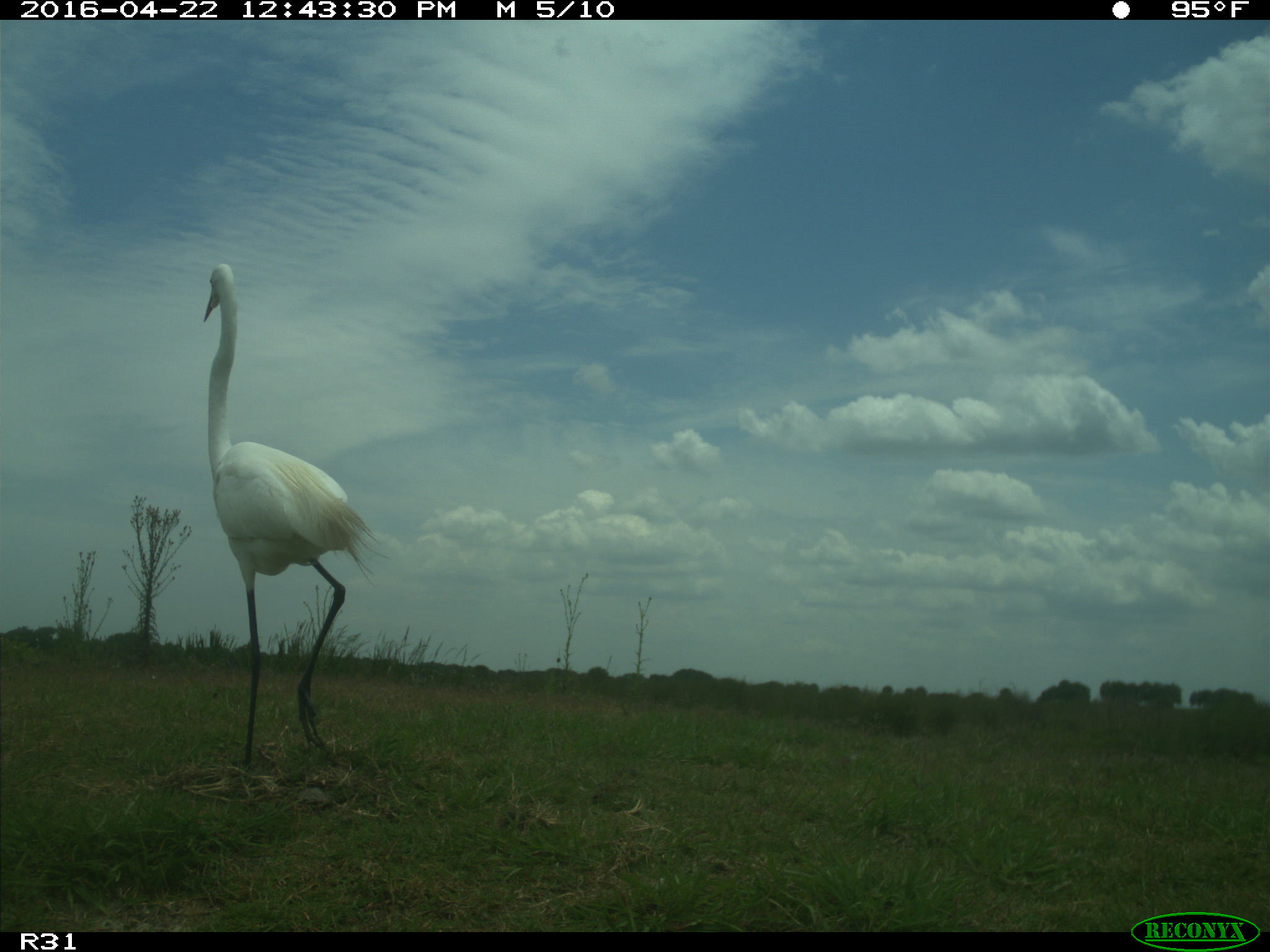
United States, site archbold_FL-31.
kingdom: Animalia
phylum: Chordata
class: Aves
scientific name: Aves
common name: birds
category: unidentified bird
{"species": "unidentified bird (birds) (Aves)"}